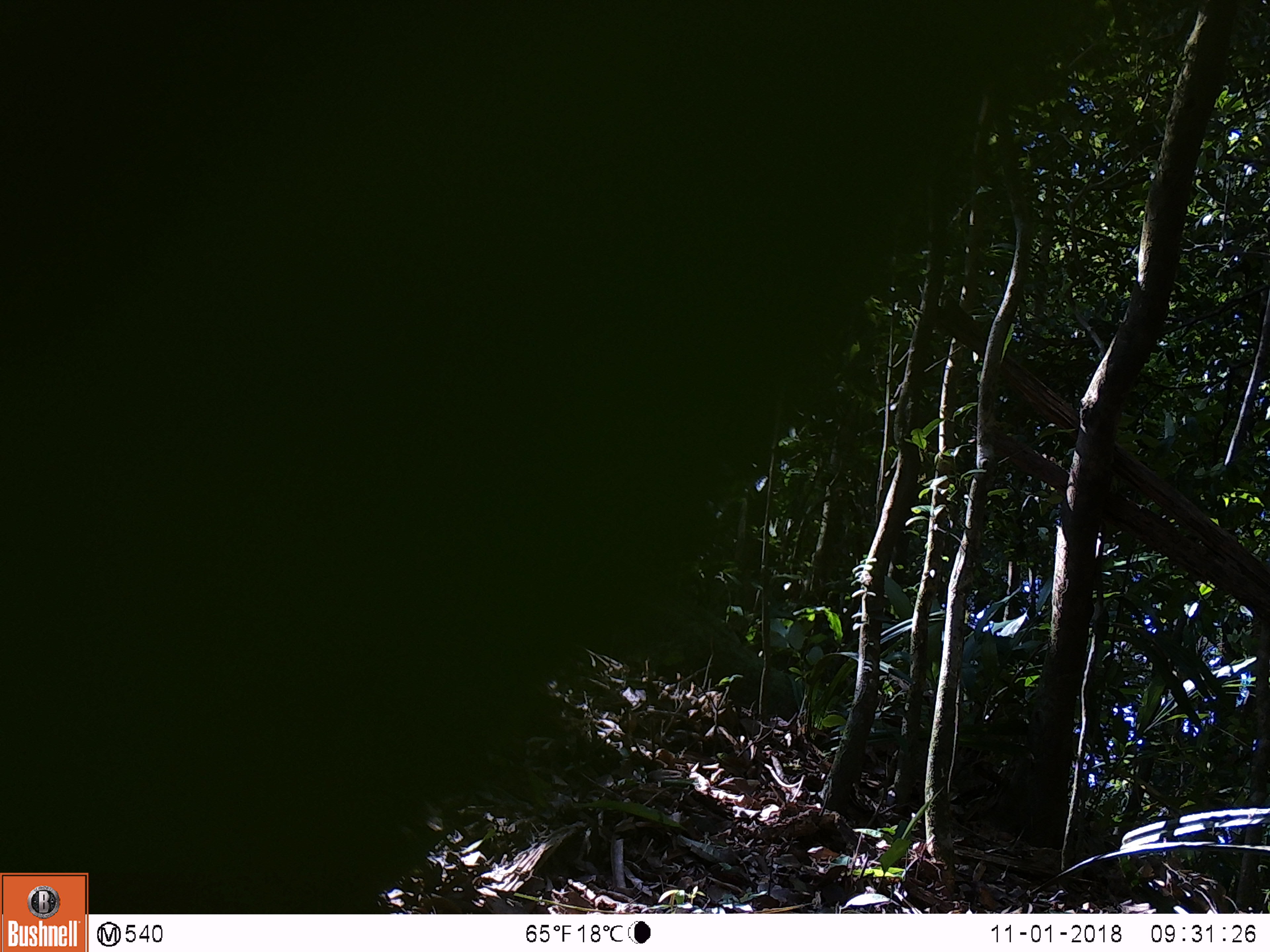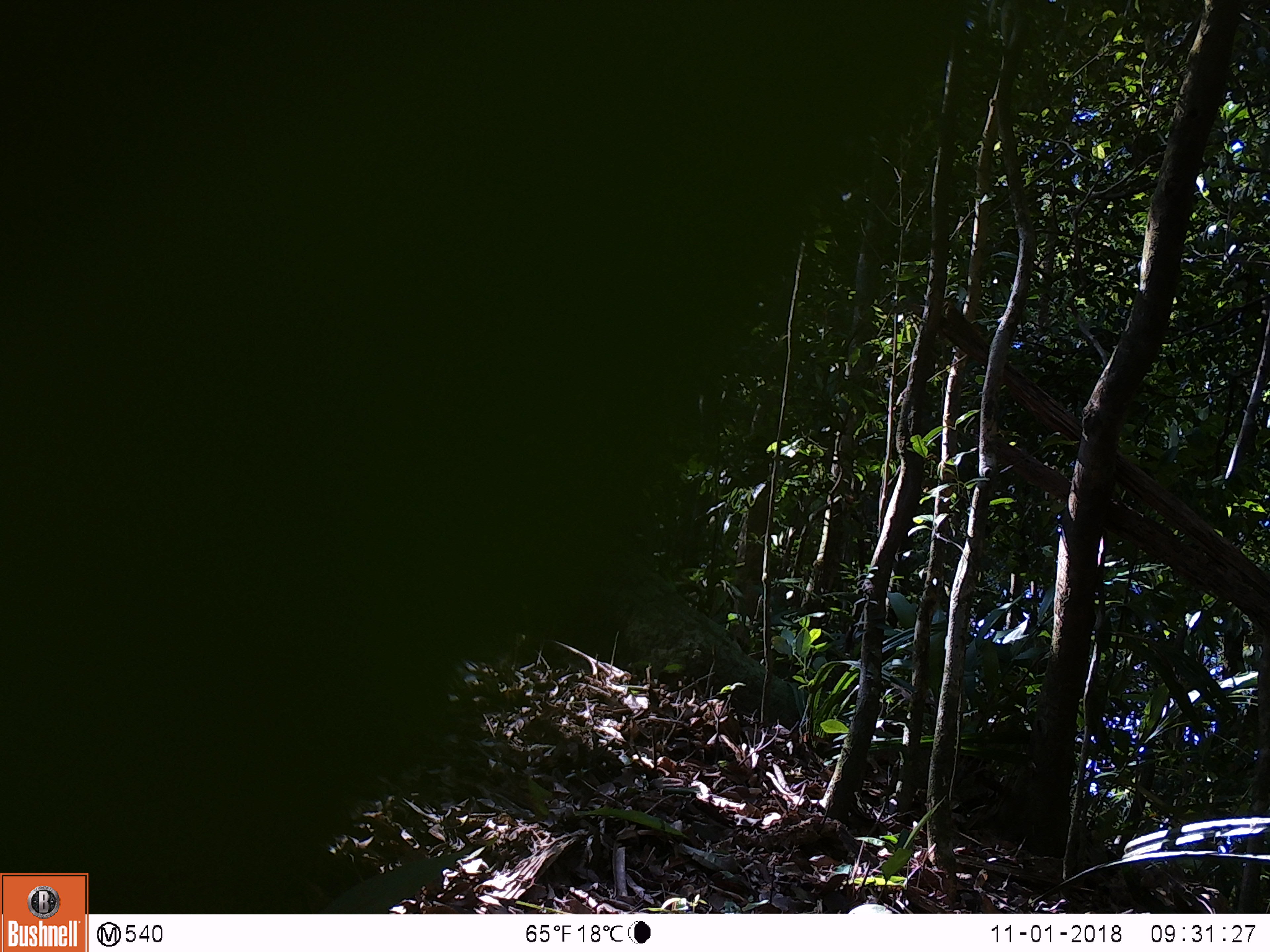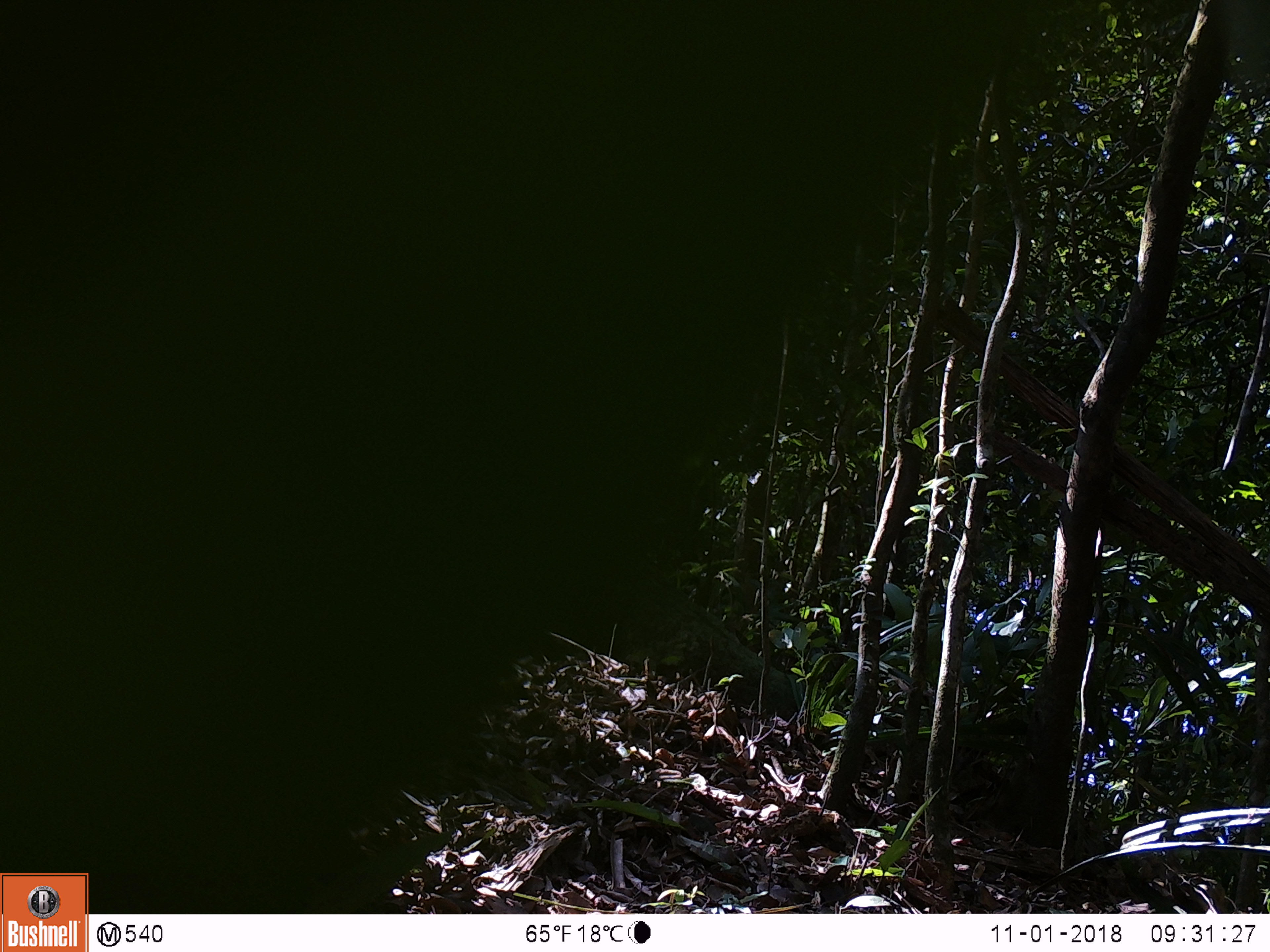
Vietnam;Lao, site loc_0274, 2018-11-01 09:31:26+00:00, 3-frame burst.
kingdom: Animalia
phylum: Chordata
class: Mammalia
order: Artiodactyla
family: Suidae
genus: Sus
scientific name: Sus scrofa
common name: eurasian wild pig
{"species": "eurasian wild pig (Sus scrofa)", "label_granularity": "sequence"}